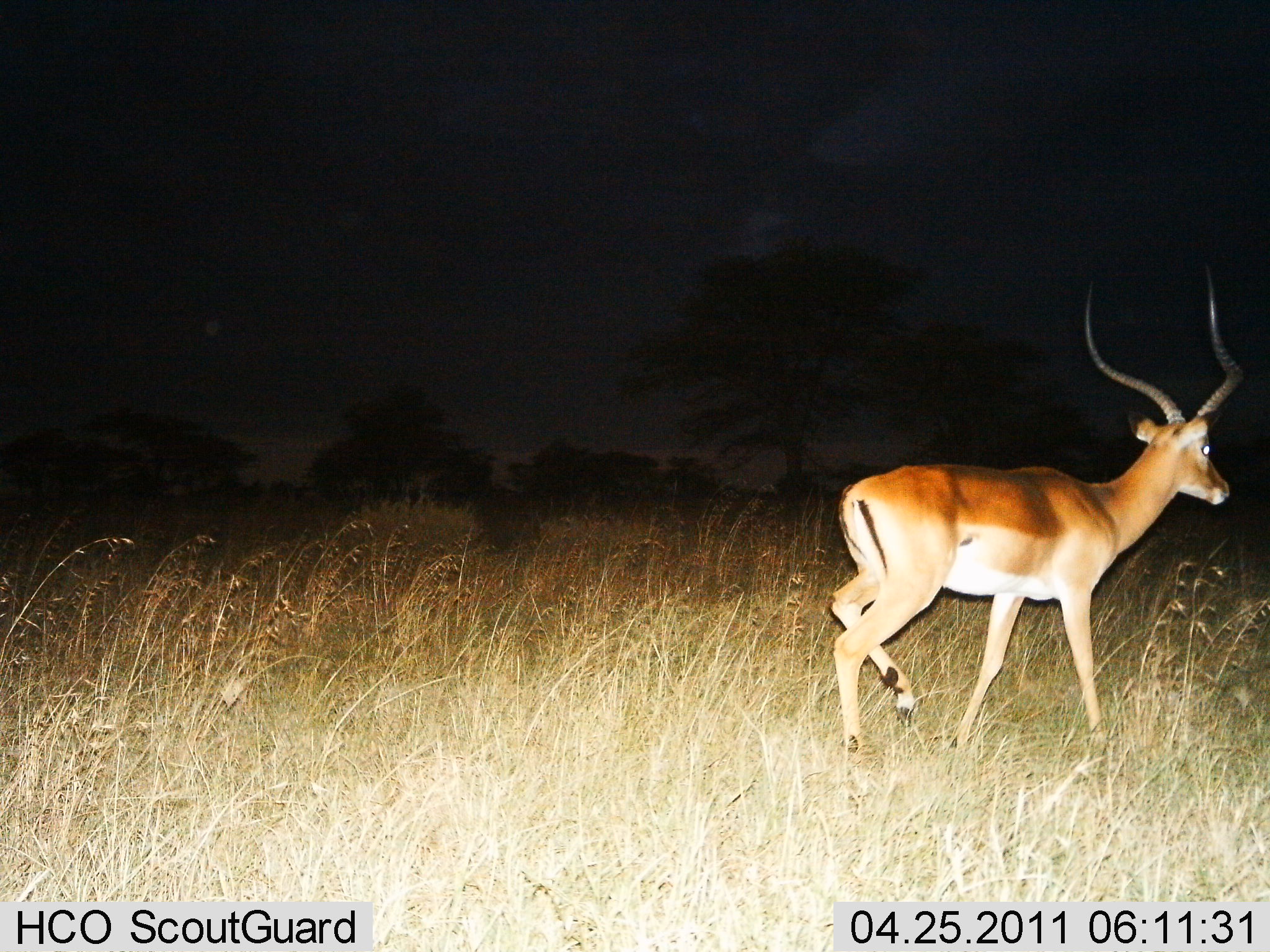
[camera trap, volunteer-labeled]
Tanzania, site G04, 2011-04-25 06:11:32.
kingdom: Animalia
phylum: Chordata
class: Mammalia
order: Artiodactyla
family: Bovidae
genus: Aepyceros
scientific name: Aepyceros melampus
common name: impala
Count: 1.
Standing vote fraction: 27%.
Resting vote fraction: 0%.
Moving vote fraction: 82%.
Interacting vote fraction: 0%.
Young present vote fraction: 0%.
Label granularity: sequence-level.